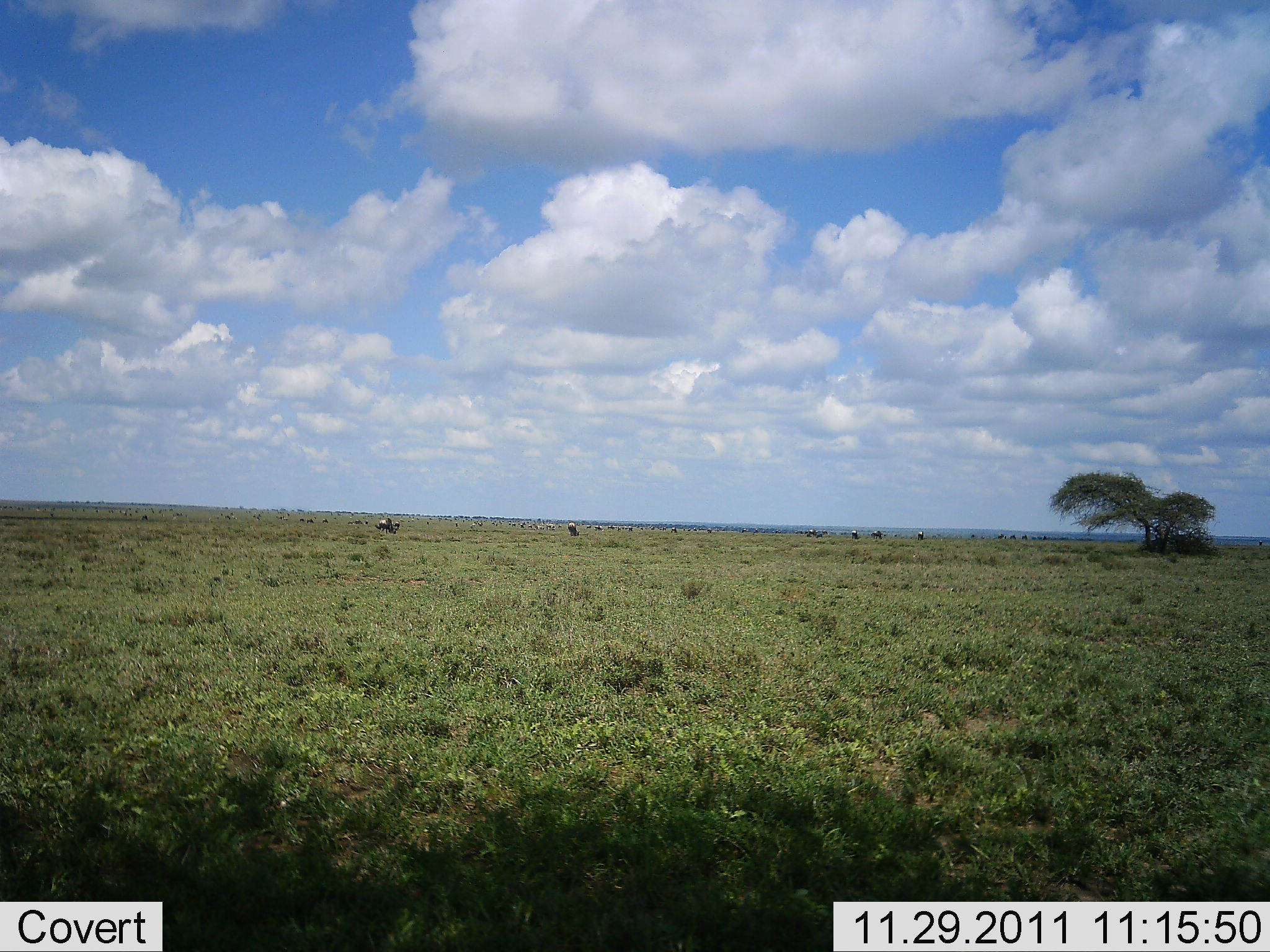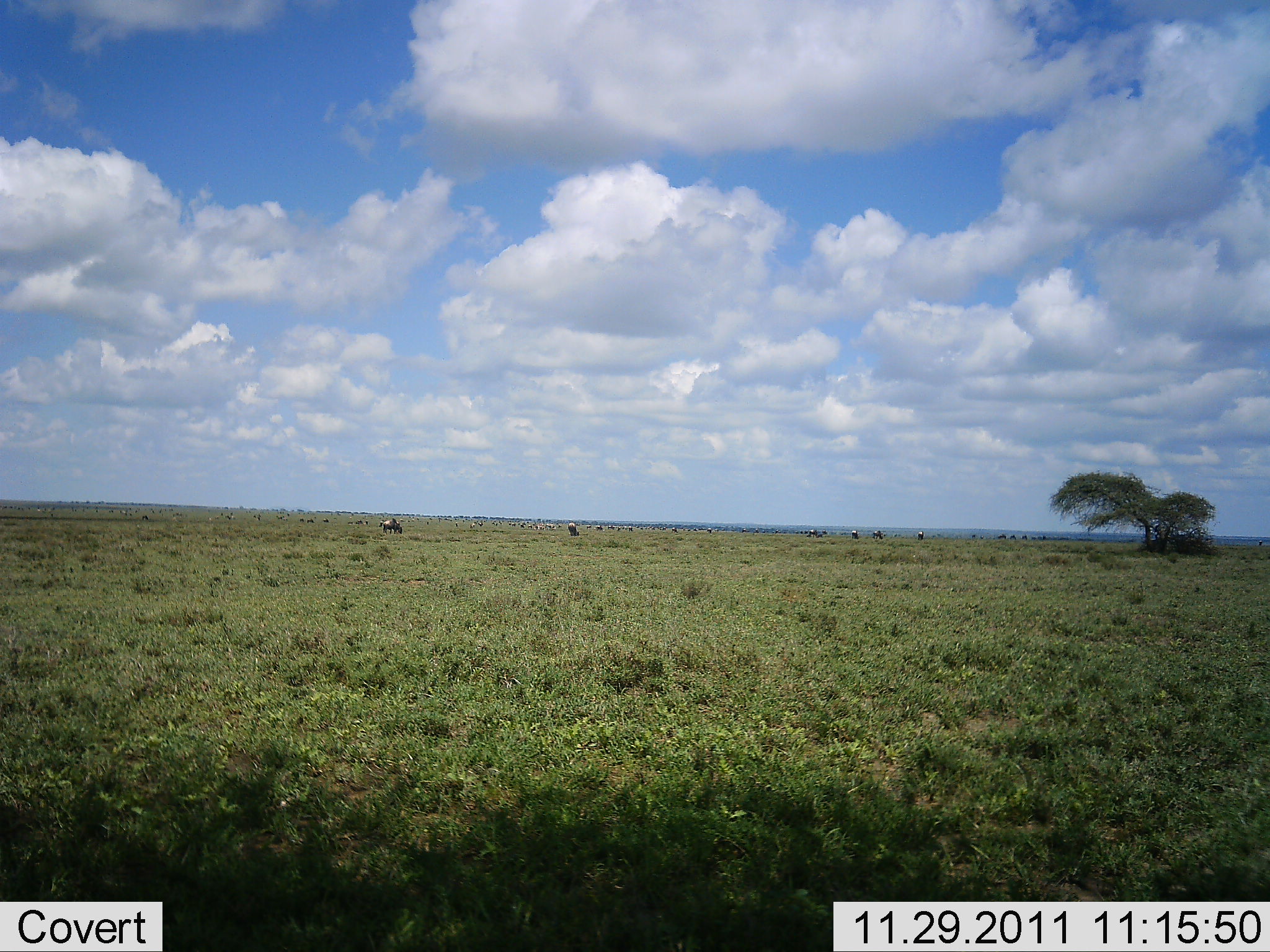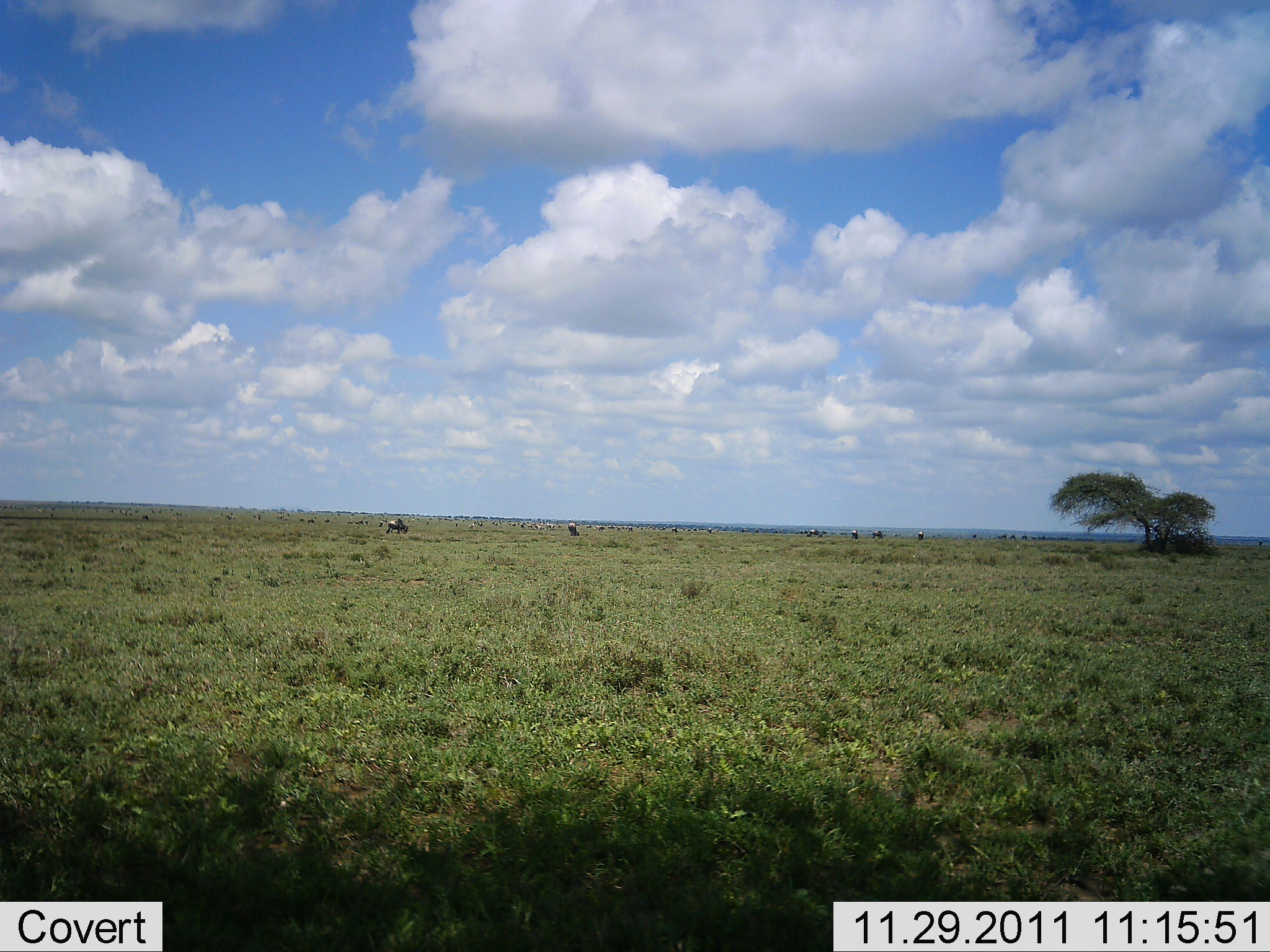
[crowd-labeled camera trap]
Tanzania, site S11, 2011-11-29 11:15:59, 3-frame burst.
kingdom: Animalia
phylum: Chordata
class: Mammalia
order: Artiodactyla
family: Bovidae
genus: Connochaetes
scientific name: Connochaetes taurinus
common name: blue wildebeest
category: wildebeest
Wildebeest (blue wildebeest) (Connochaetes taurinus), count 11-50. Behavior (volunteer vote fractions): standing 20%, resting 0%, moving 50%, interacting 0%. Young present (vote fraction): 0%. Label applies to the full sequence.